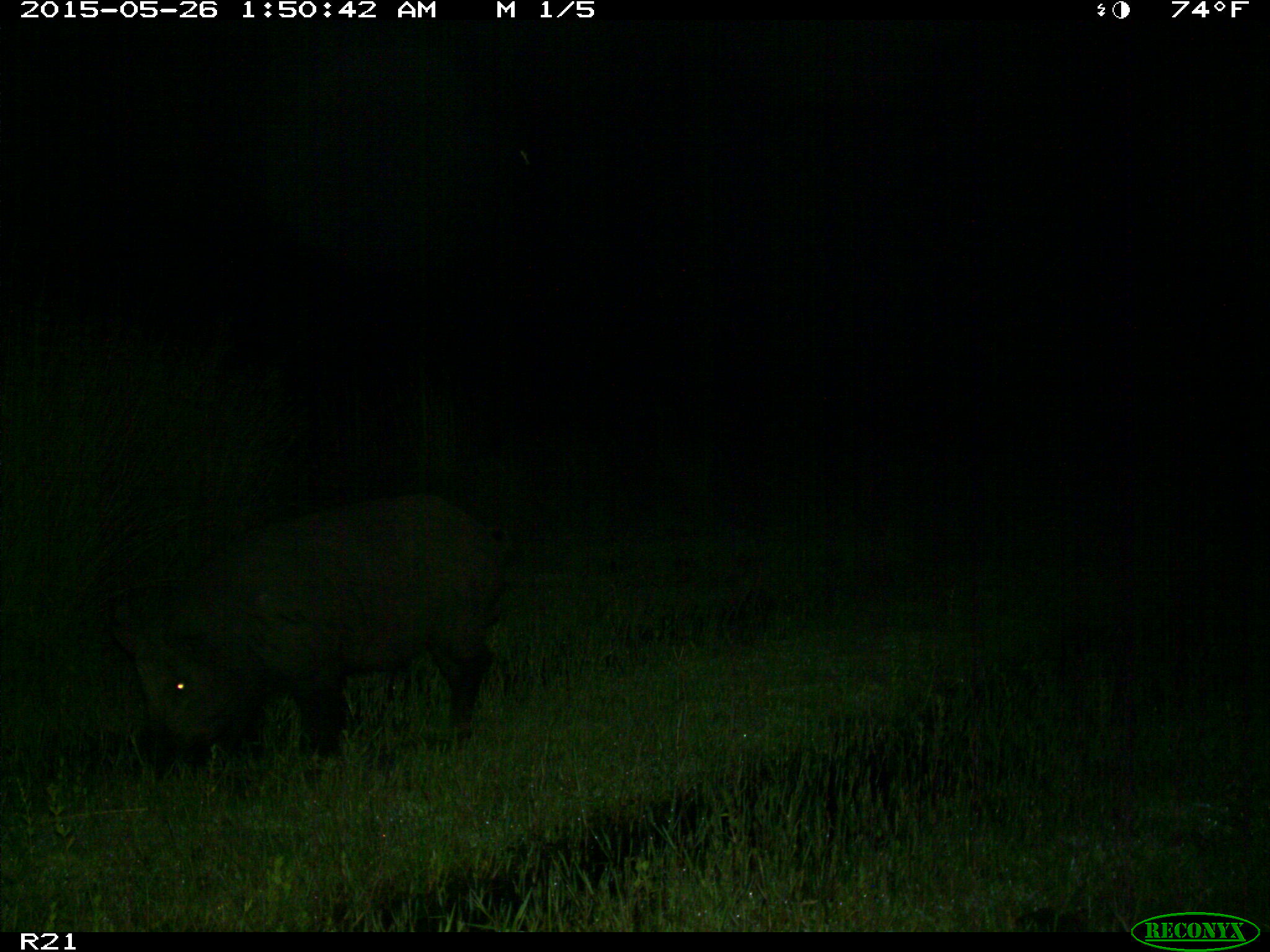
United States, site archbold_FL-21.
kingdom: Animalia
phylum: Chordata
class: Mammalia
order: Artiodactyla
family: Suidae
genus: Sus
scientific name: Sus scrofa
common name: wild boar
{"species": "Sus scrofa (wild boar)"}